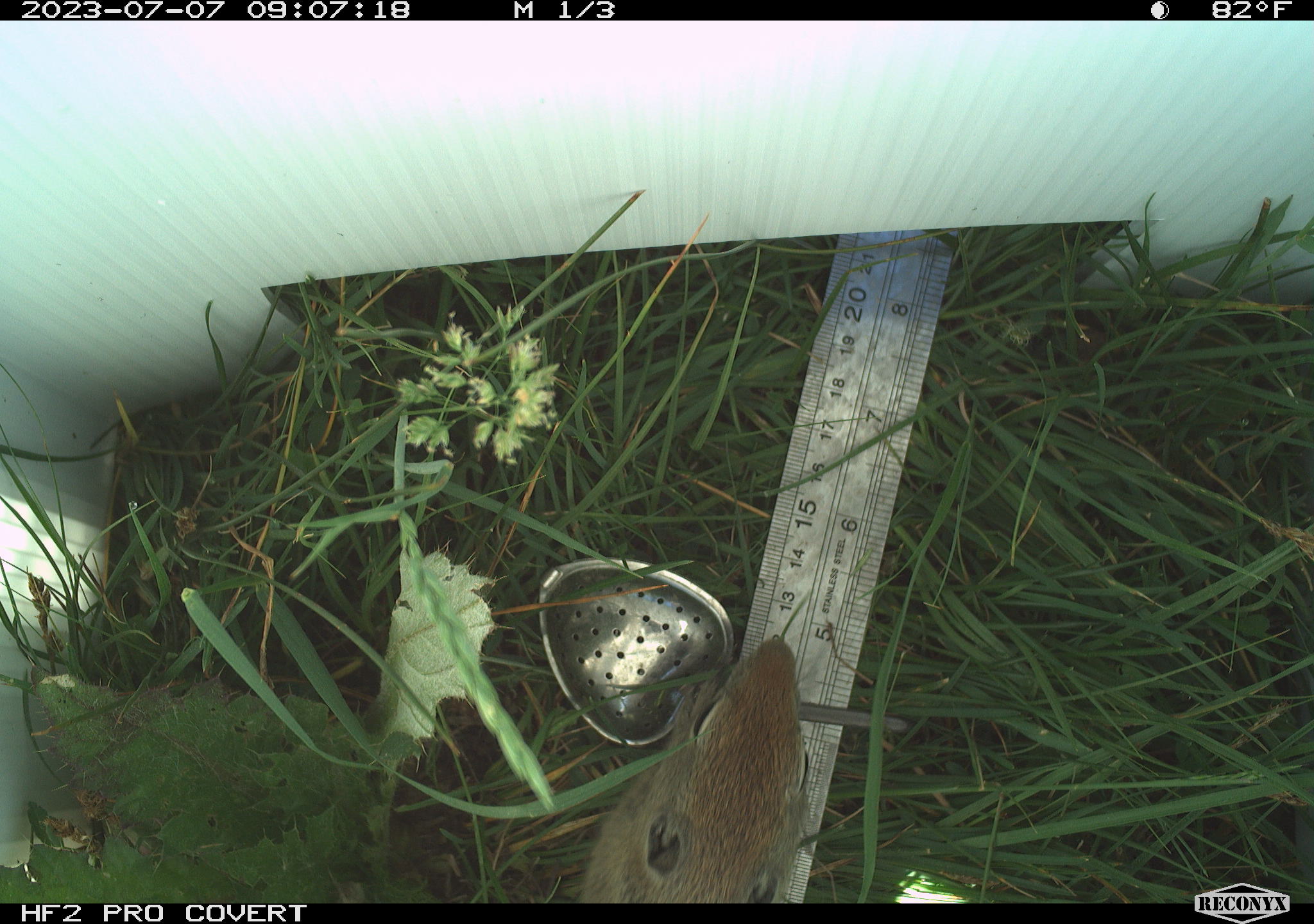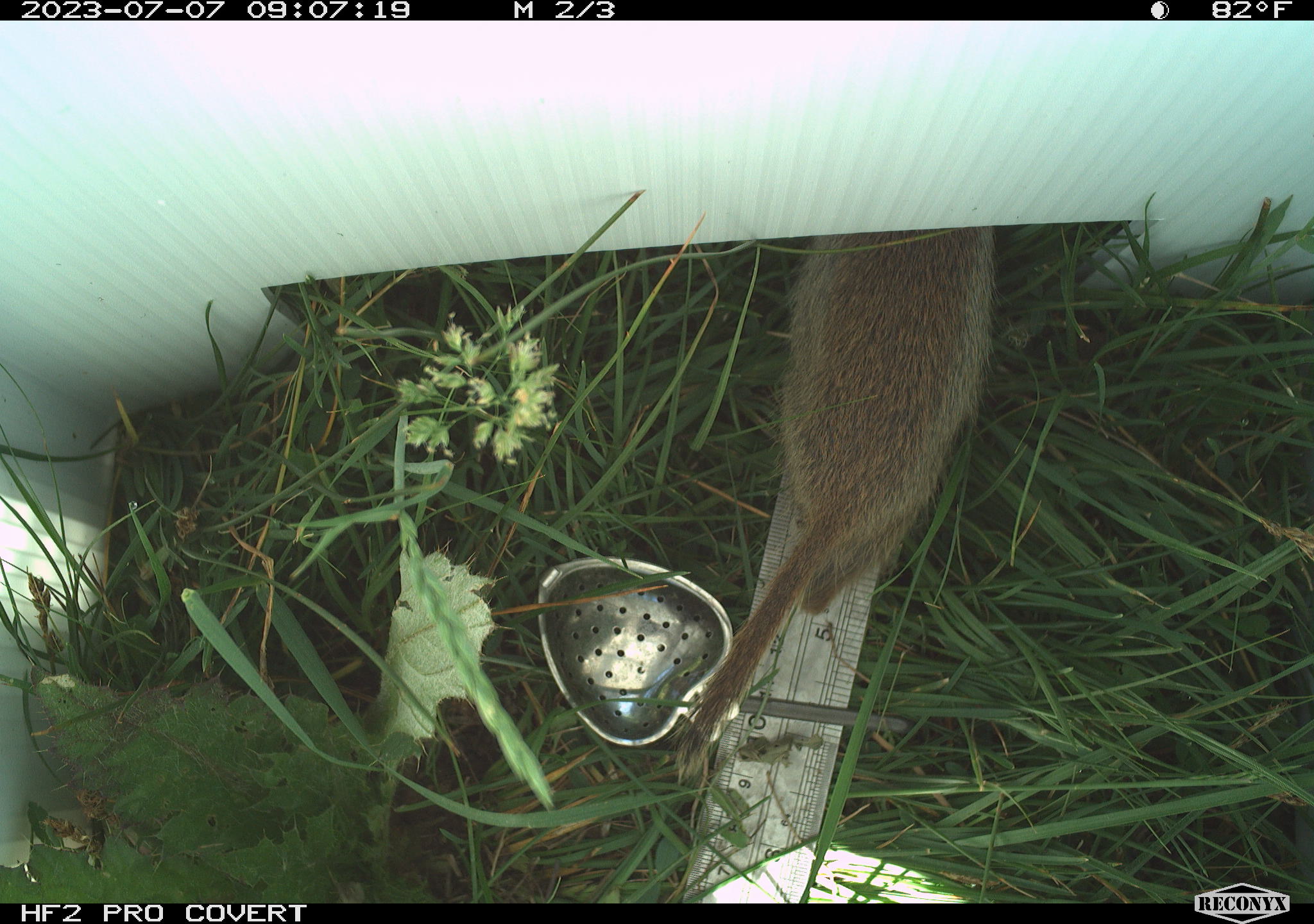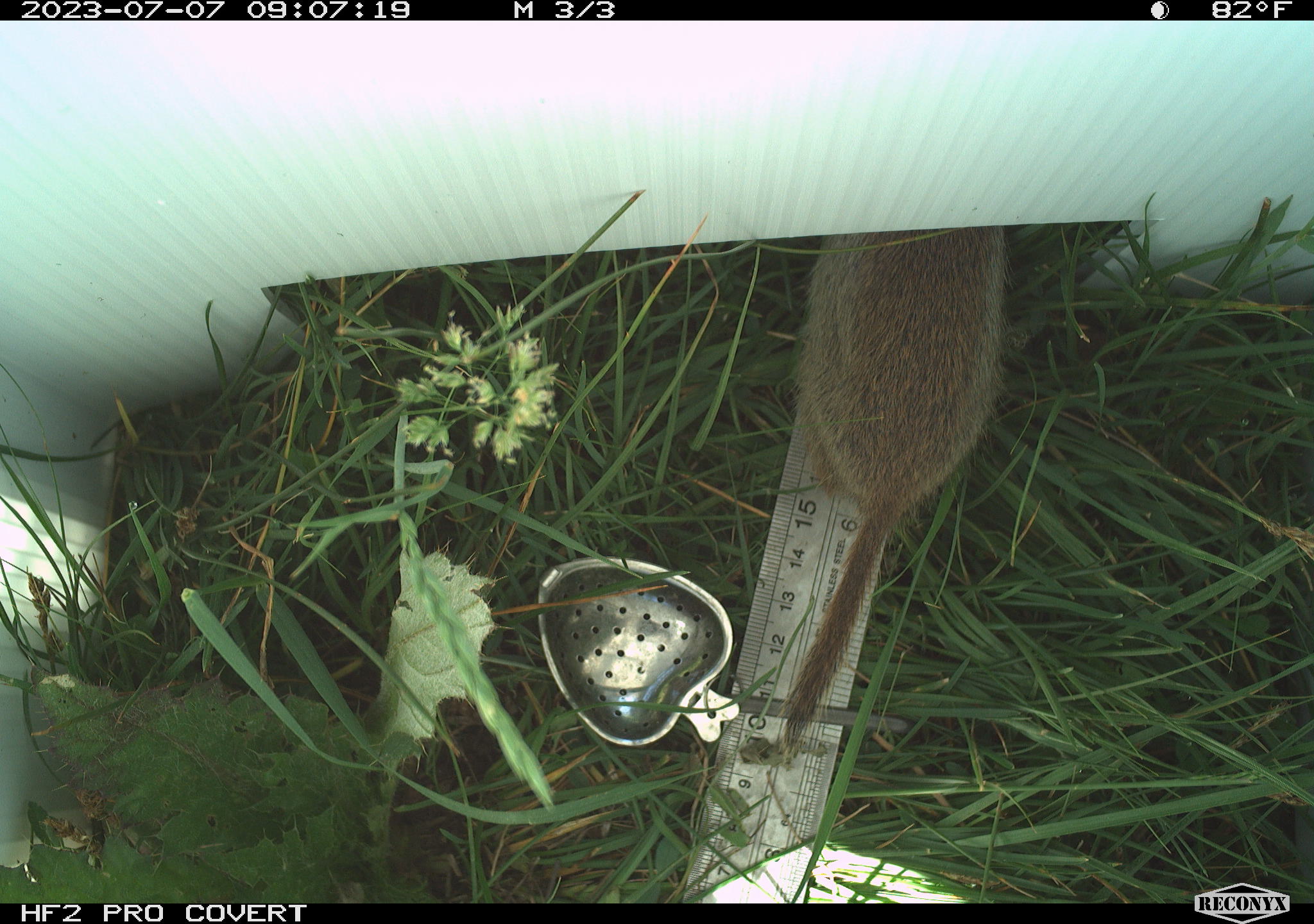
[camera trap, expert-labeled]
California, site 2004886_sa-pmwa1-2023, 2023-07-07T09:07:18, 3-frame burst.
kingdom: Animalia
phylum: Chordata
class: Mammalia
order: Rodentia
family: Sciuridae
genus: Urocitellus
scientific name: Urocitellus beldingi beldingi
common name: belding's ground squirrel